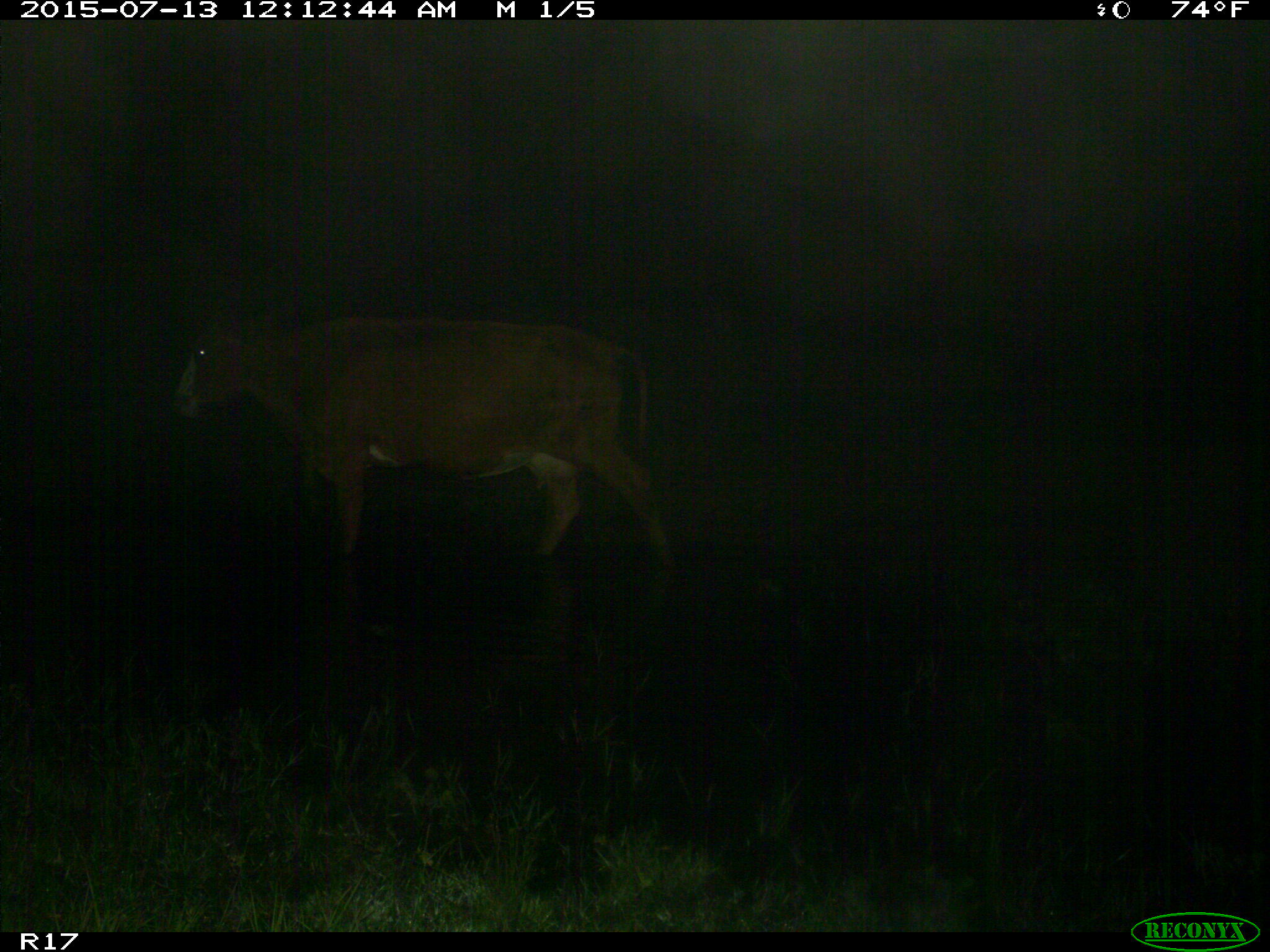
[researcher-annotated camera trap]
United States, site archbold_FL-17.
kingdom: Animalia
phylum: Chordata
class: Mammalia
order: Artiodactyla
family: Bovidae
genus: Bos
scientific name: Bos taurus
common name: domestic cow